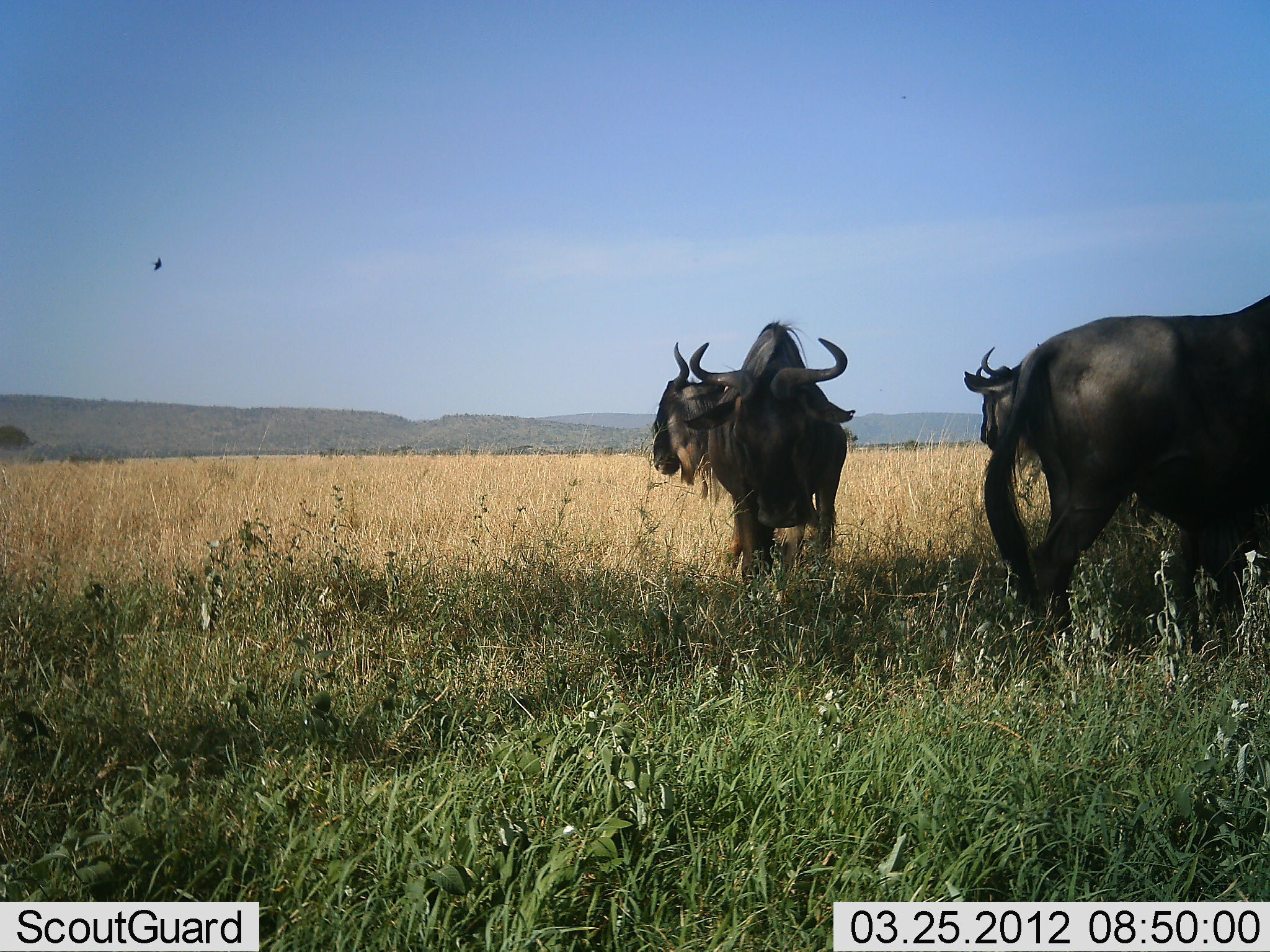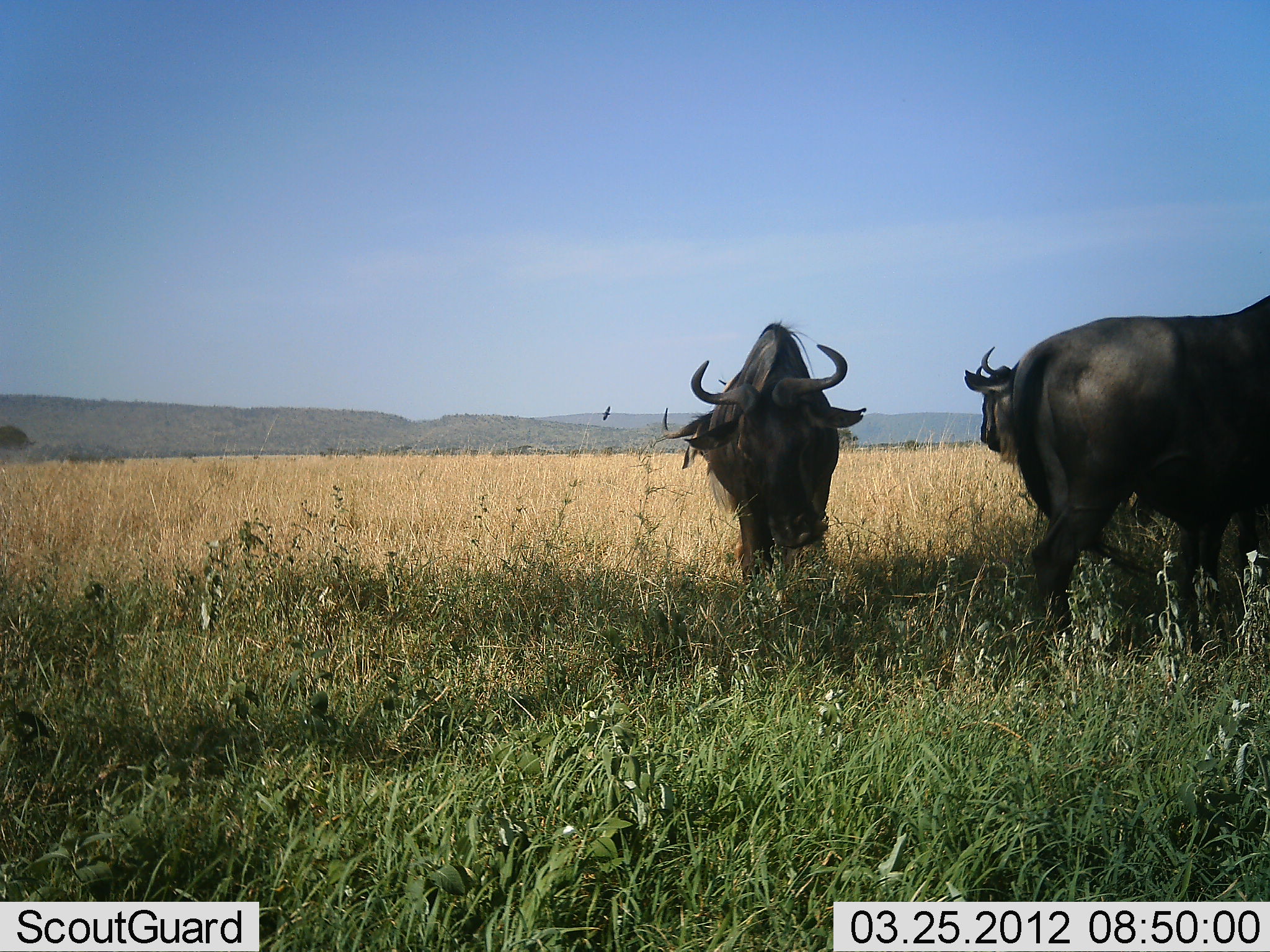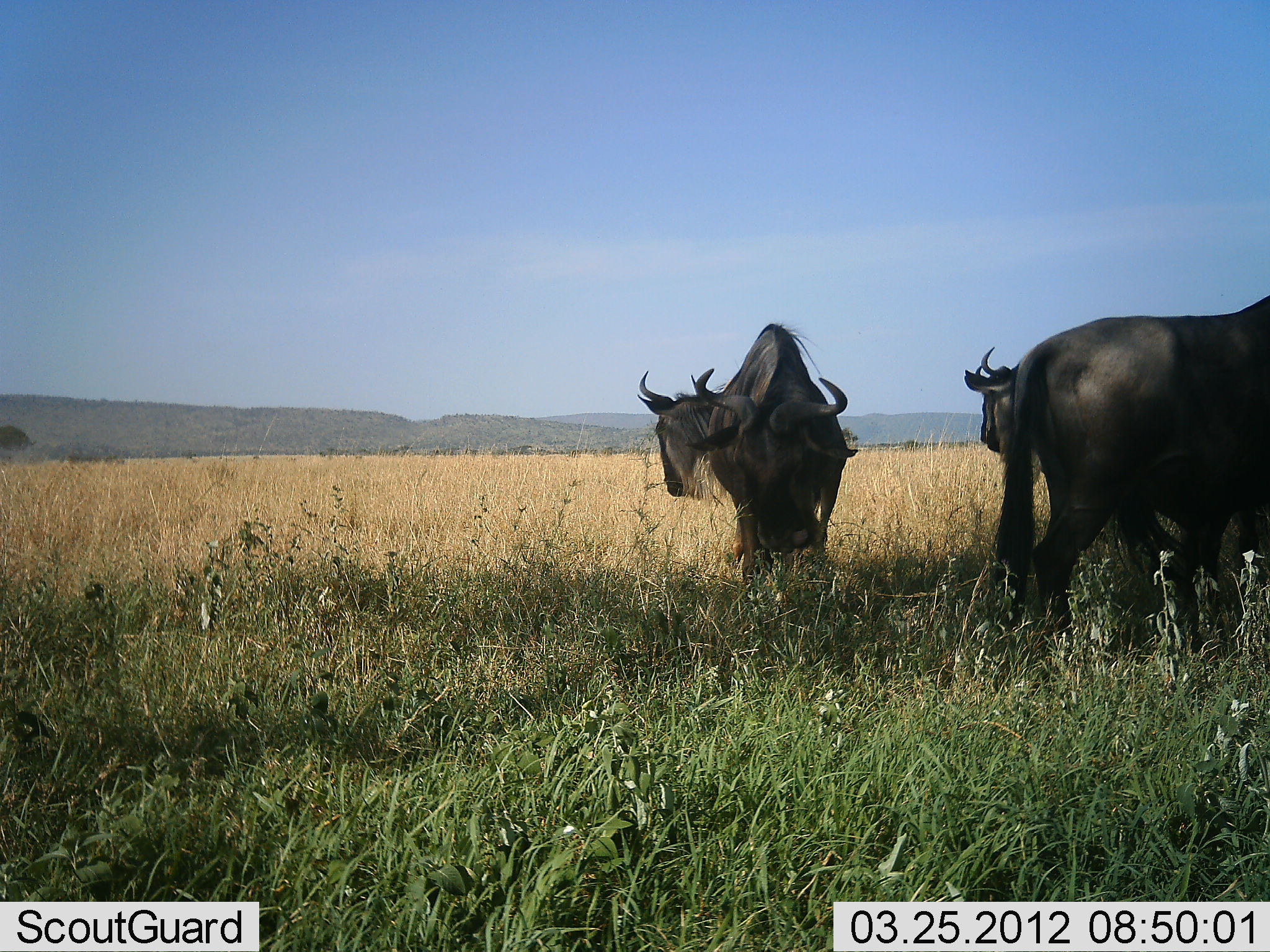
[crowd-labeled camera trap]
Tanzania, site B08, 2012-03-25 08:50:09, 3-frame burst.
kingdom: Animalia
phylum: Chordata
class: Mammalia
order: Artiodactyla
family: Bovidae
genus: Connochaetes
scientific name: Connochaetes taurinus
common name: blue wildebeest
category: wildebeest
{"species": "wildebeest (blue wildebeest) (Connochaetes taurinus)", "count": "4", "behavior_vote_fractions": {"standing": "95%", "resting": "5%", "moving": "0%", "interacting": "0%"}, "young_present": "0%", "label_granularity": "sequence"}